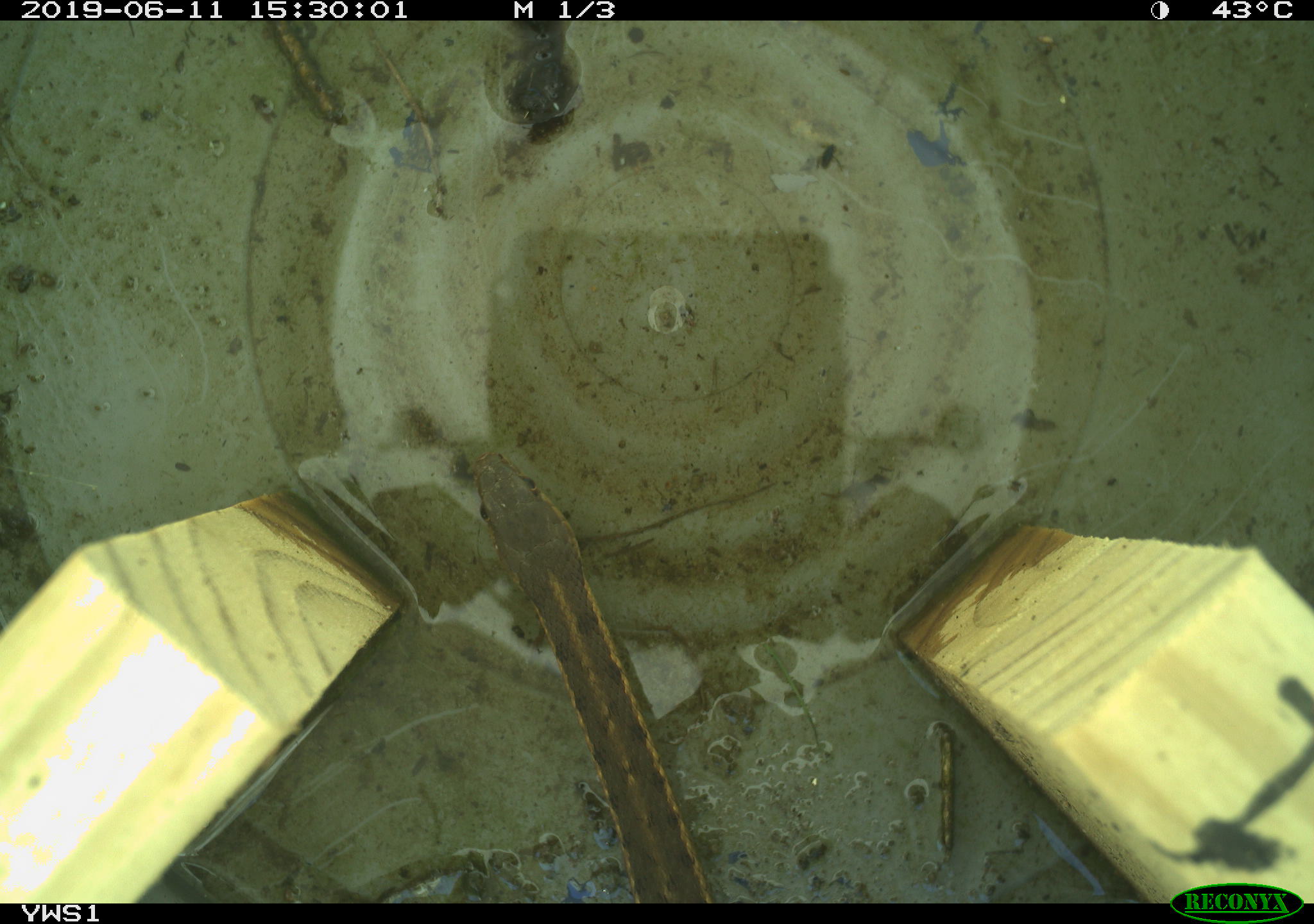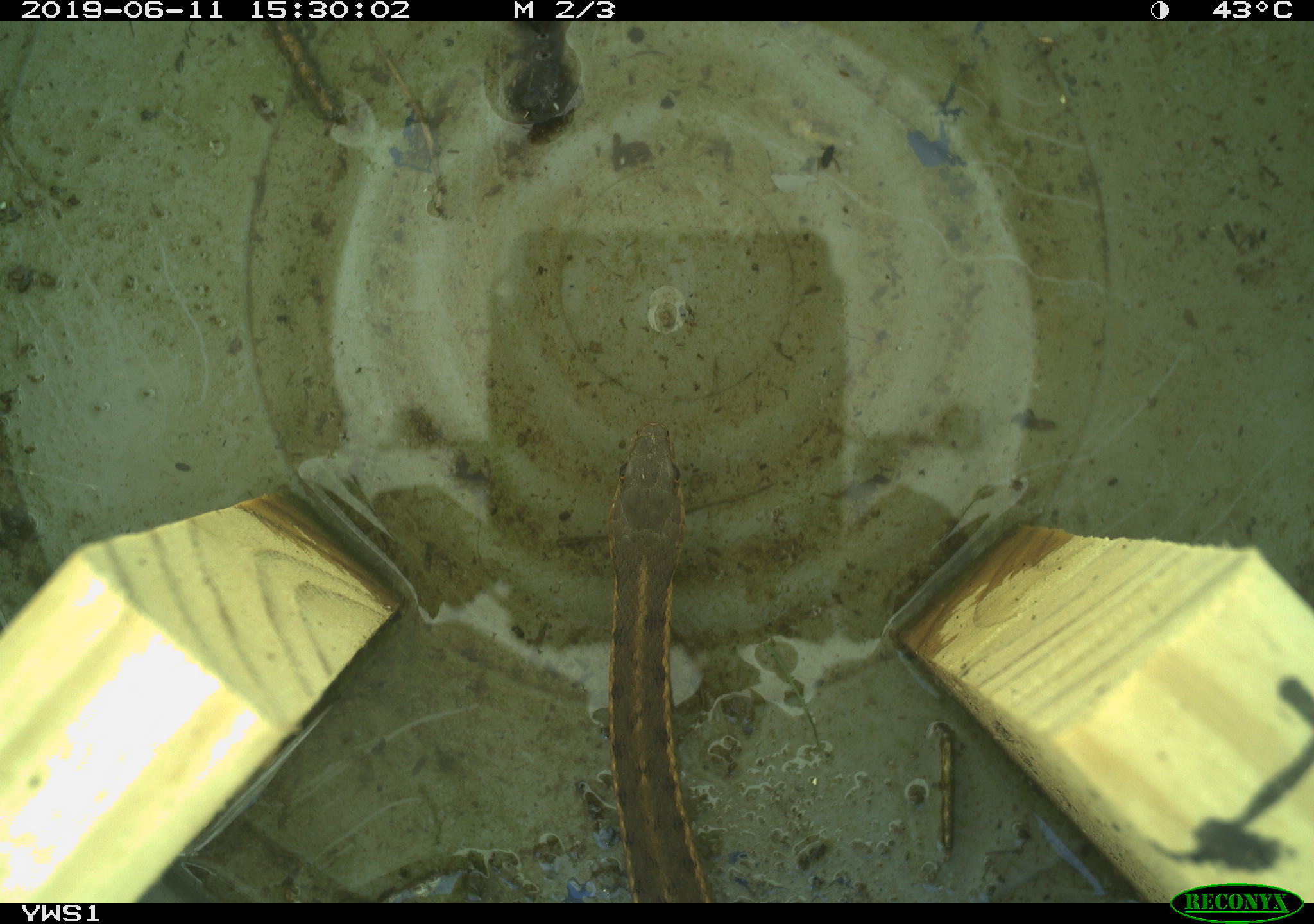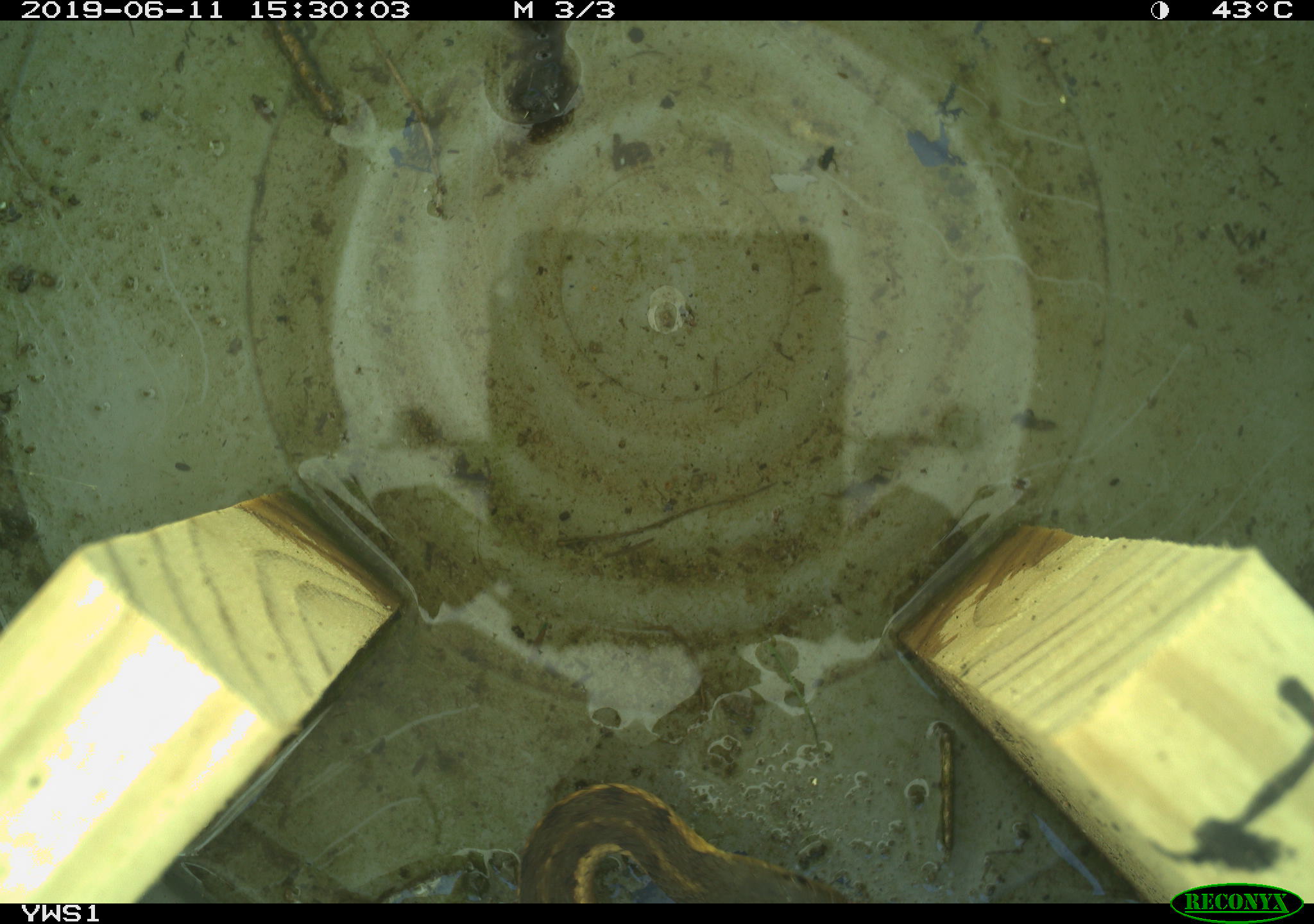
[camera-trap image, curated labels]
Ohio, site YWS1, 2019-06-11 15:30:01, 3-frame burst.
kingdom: Animalia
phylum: Chordata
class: Reptilia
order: Squamata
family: Colubridae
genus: Thamnophis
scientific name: Thamnophis sirtalis sirtalis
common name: eastern gartersnake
Eastern gartersnake (Thamnophis sirtalis sirtalis).